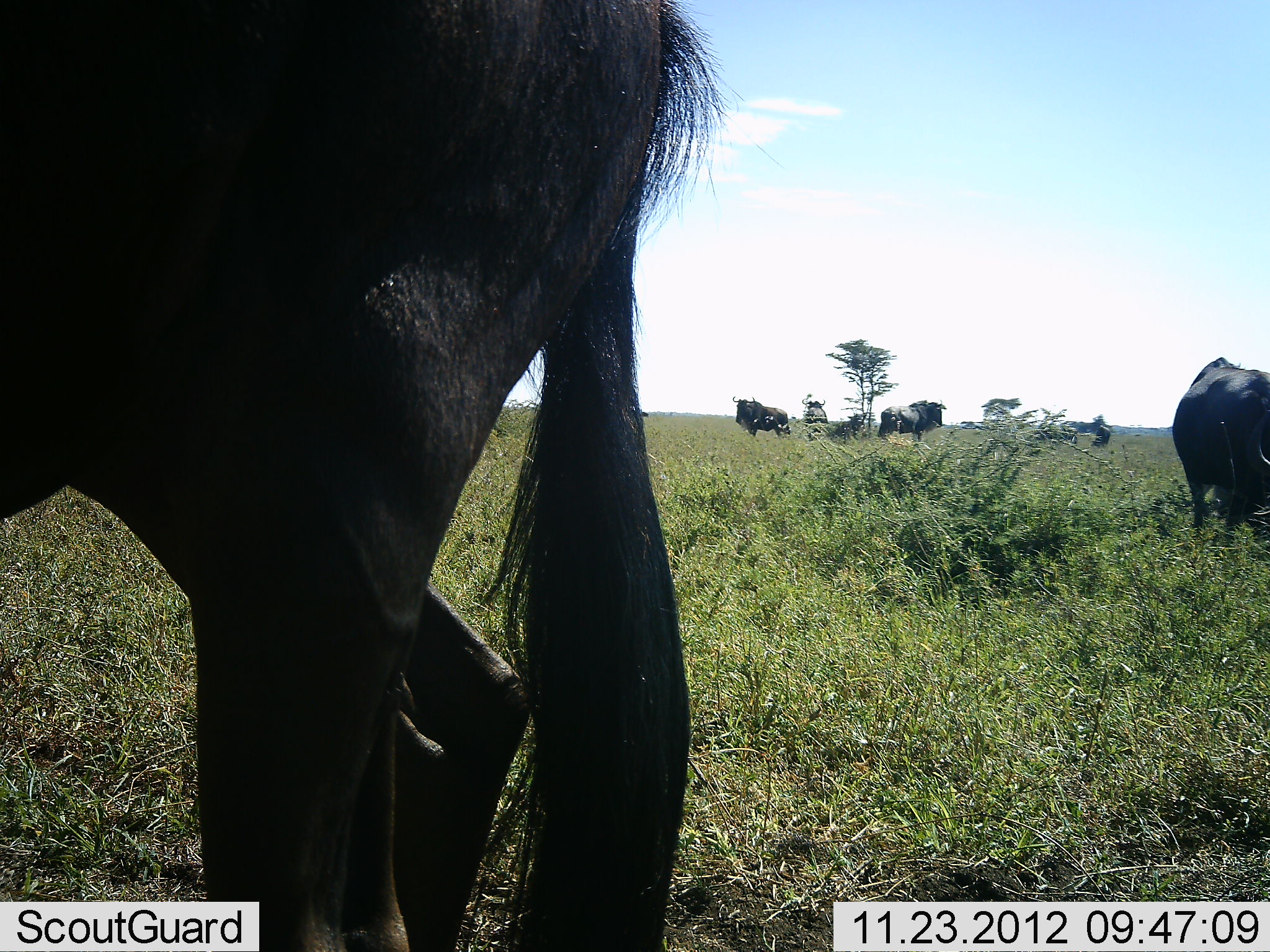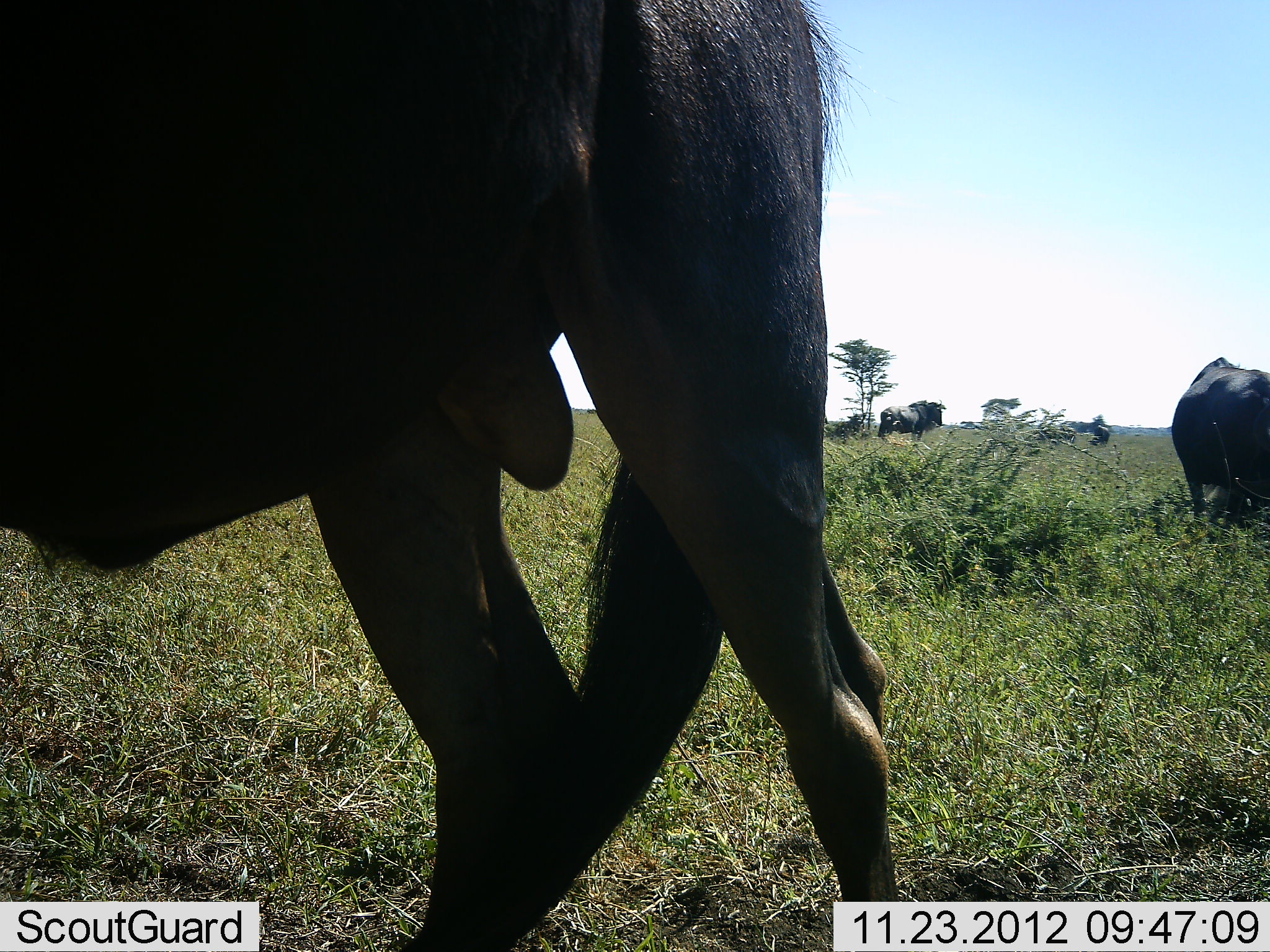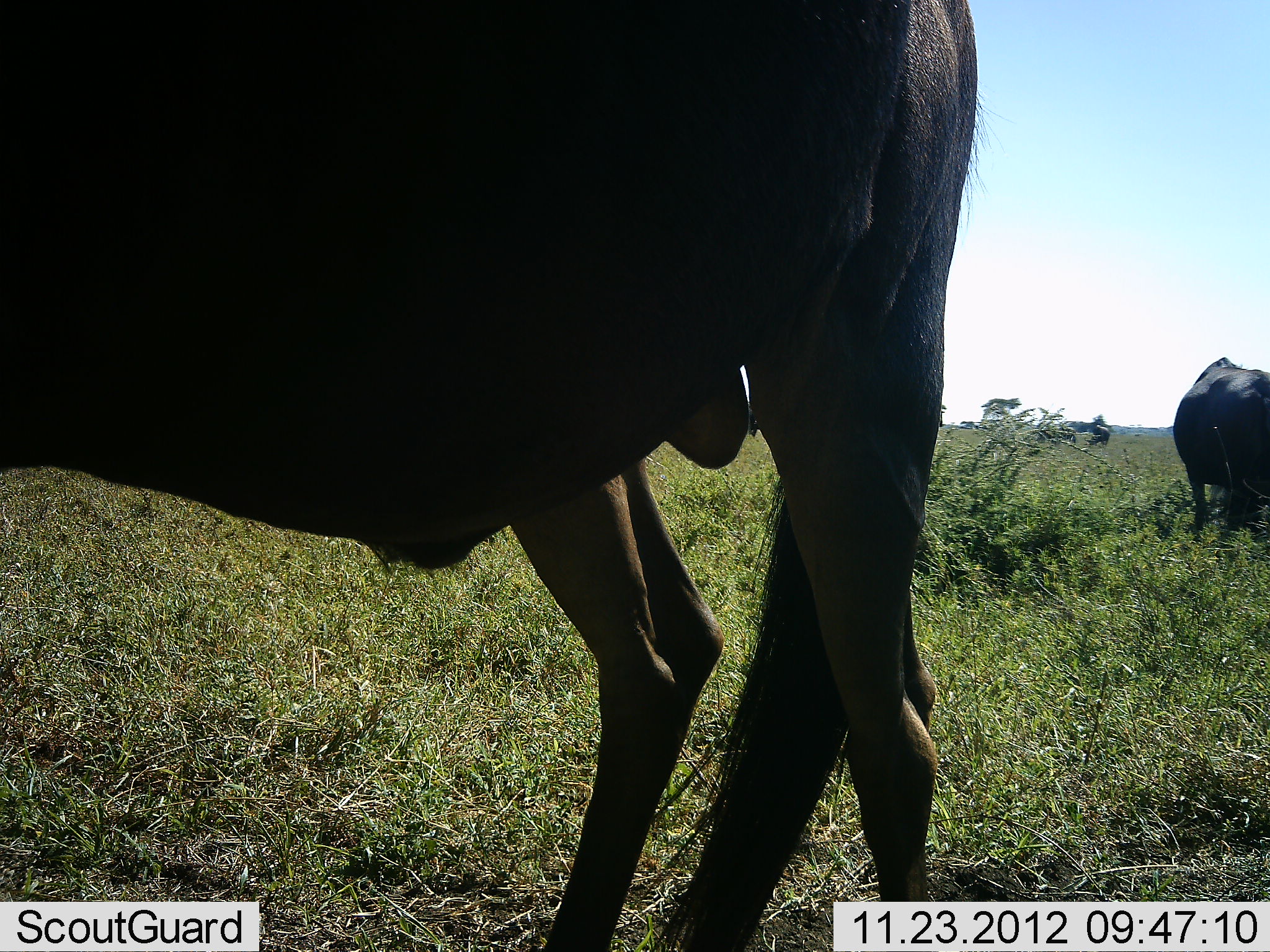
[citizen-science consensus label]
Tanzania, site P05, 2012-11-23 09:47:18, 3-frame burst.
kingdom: Animalia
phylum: Chordata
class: Mammalia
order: Artiodactyla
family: Bovidae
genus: Connochaetes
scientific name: Connochaetes taurinus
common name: blue wildebeest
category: wildebeest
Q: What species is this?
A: Wildebeest (blue wildebeest) (Connochaetes taurinus).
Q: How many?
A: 6.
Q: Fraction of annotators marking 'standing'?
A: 60%.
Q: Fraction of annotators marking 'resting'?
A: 0%.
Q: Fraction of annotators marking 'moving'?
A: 70%.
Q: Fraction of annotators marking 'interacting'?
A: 0%.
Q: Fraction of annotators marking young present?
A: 0%.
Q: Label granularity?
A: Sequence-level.